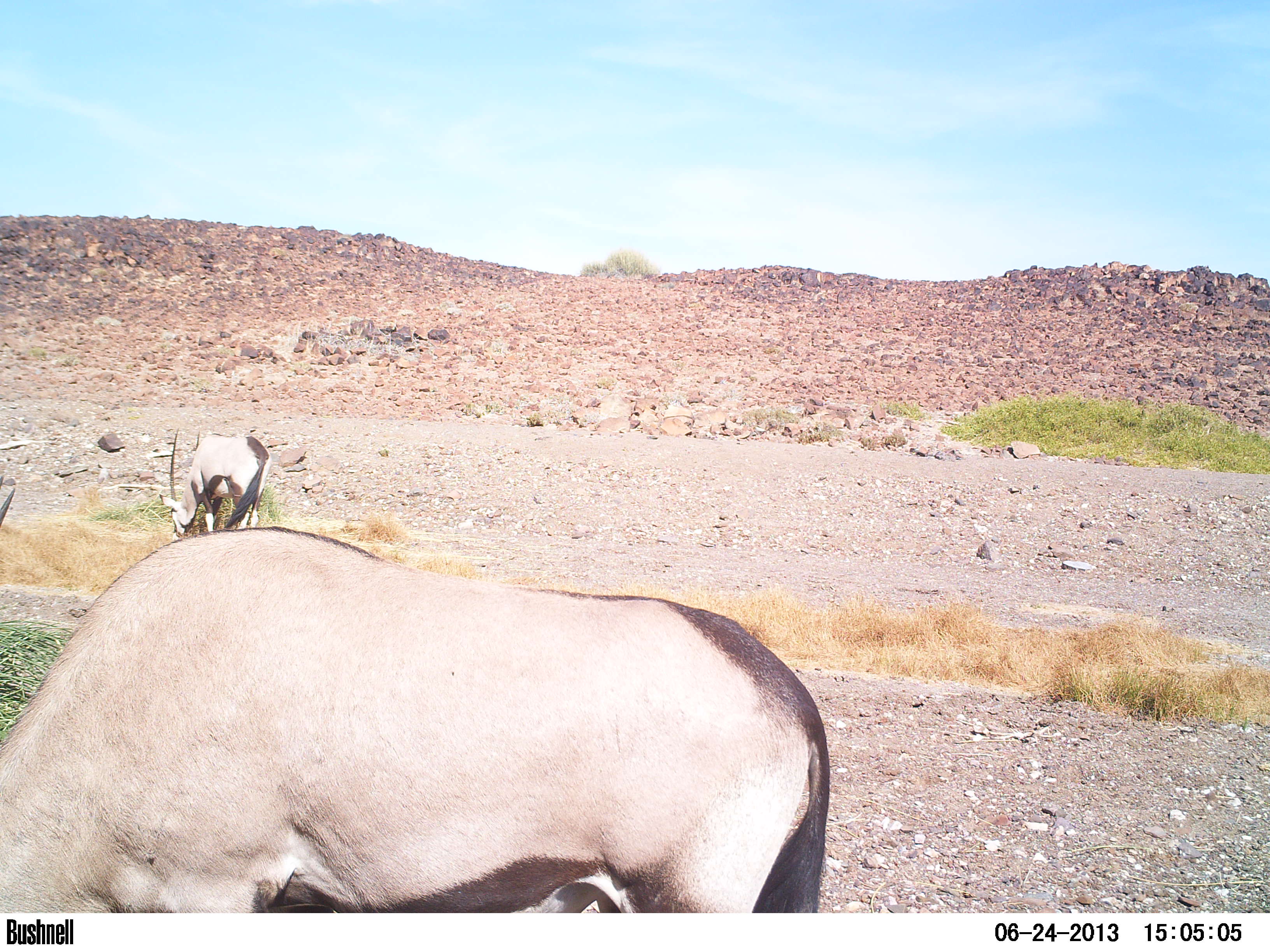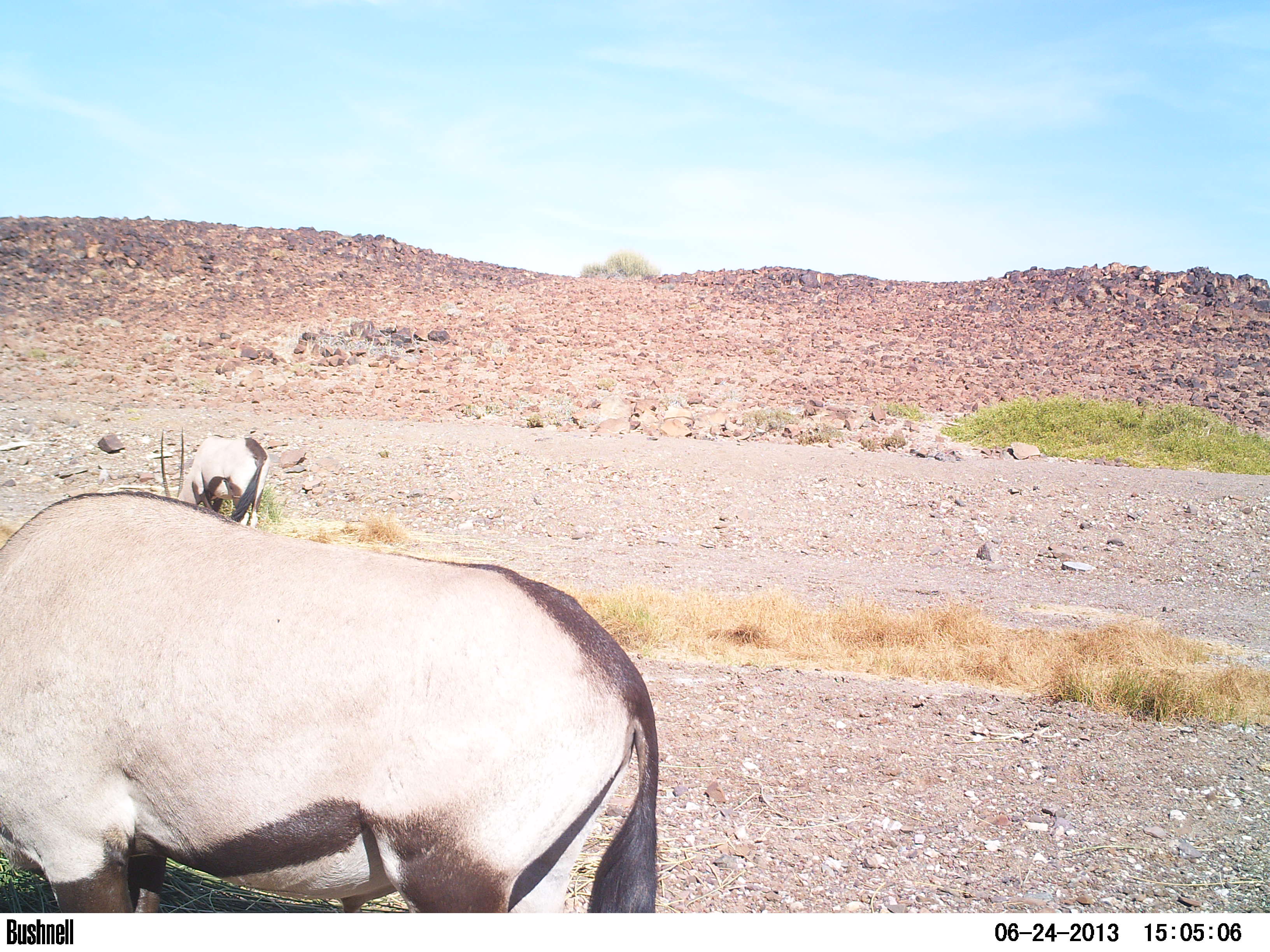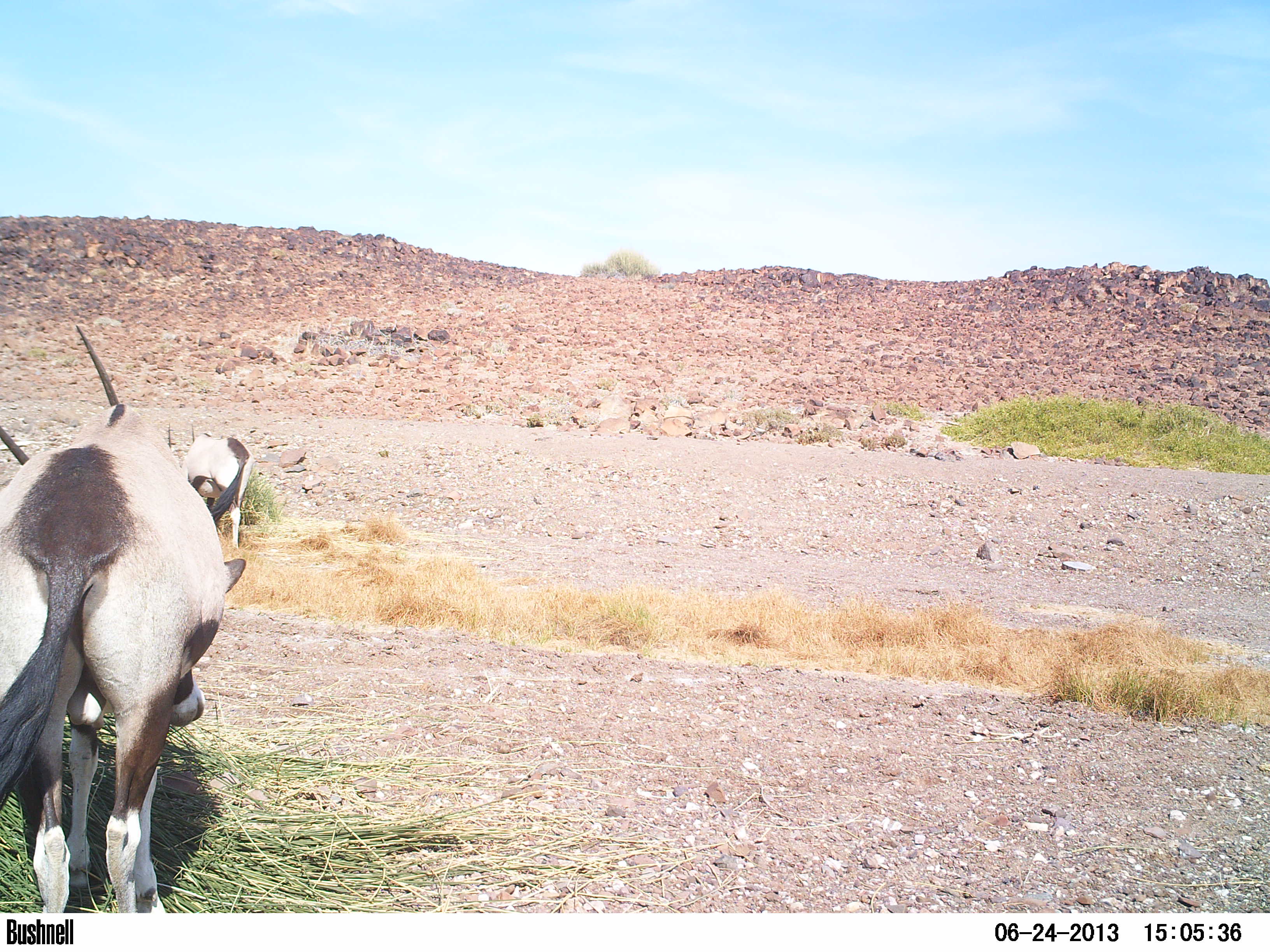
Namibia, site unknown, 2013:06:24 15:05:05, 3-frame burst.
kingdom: Animalia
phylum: Chordata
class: Mammalia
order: Artiodactyla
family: Bovidae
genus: Oryx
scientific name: Oryx gazella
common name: gemsbok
Oryx gazella (gemsbok).